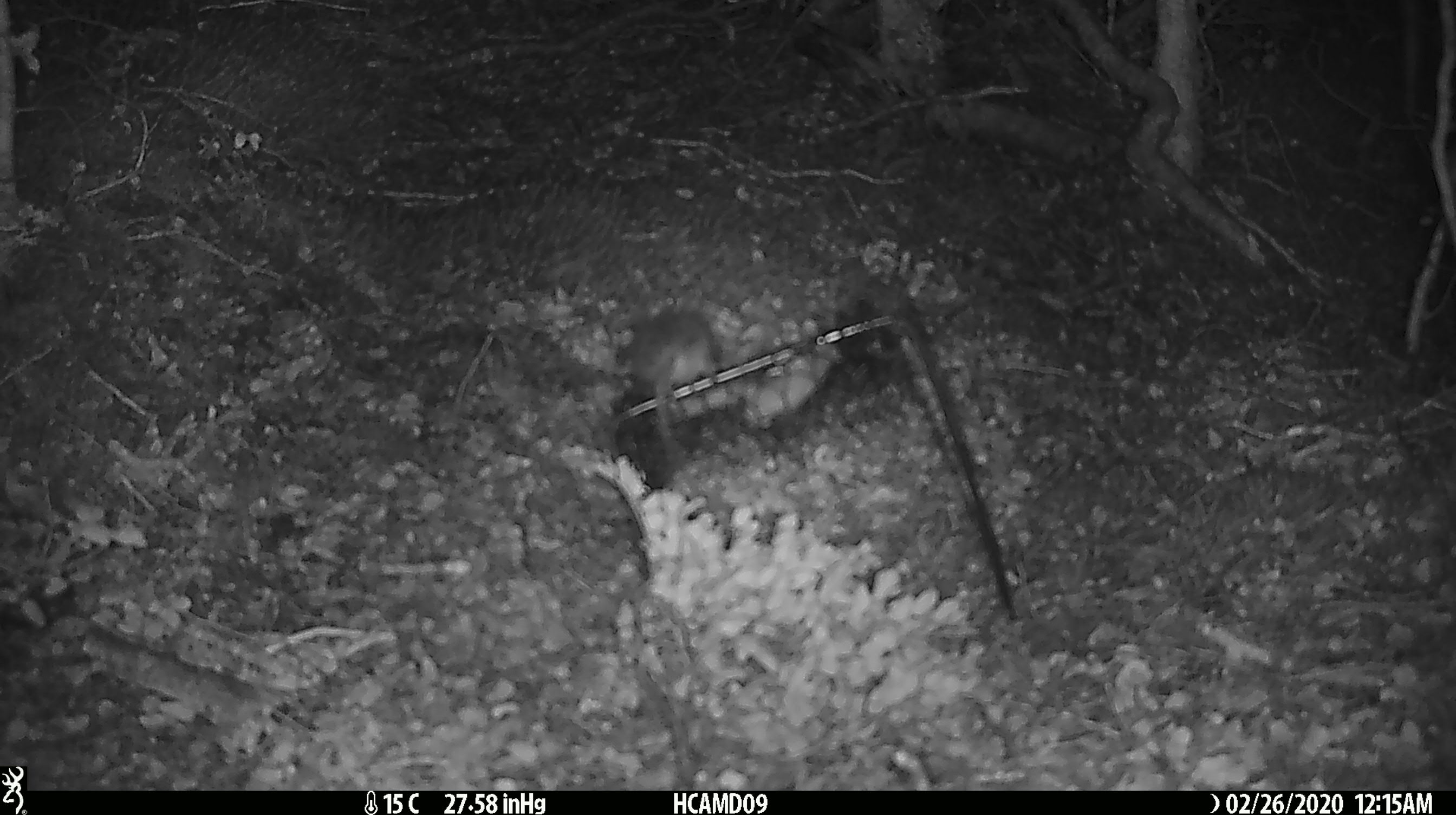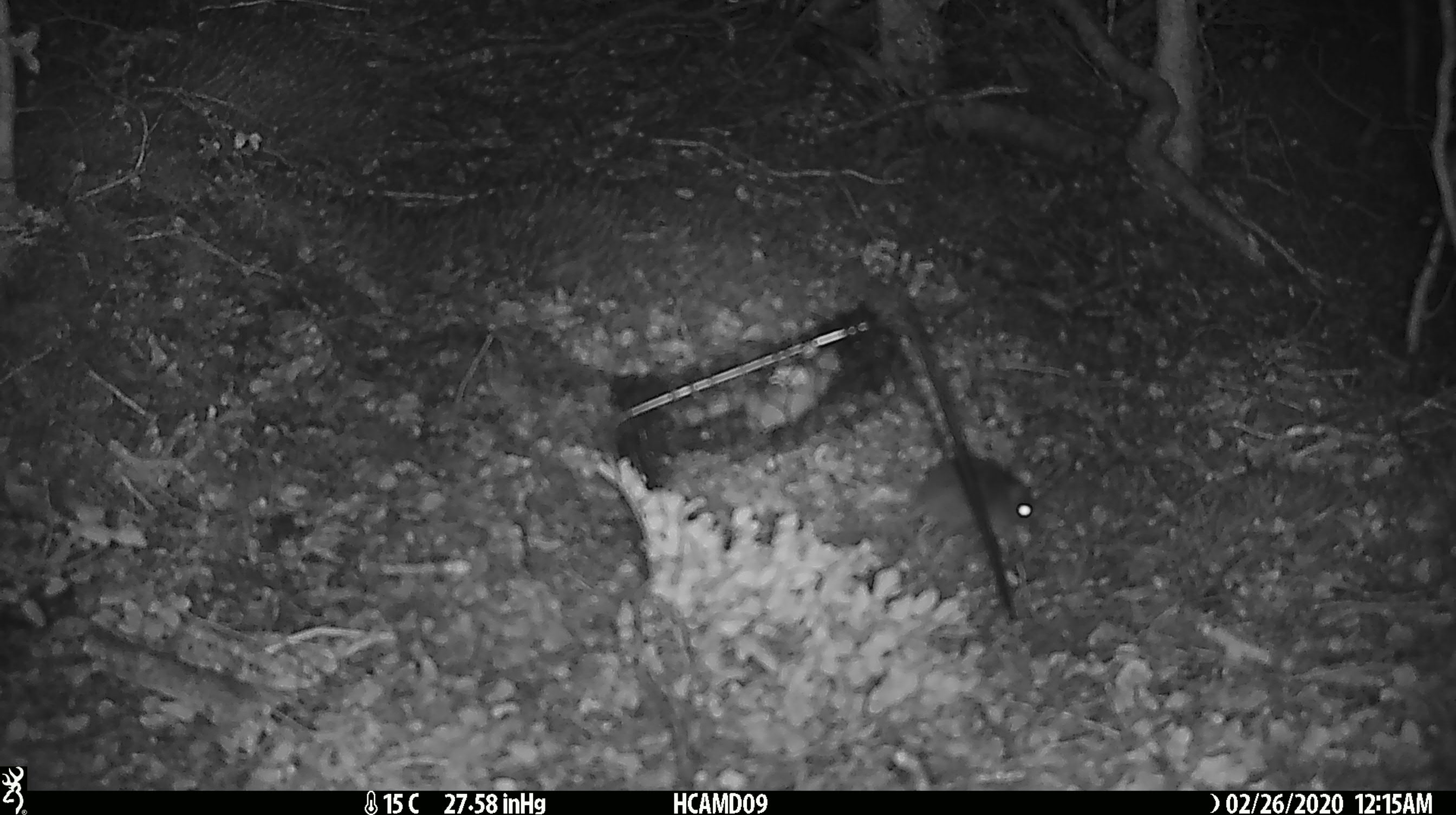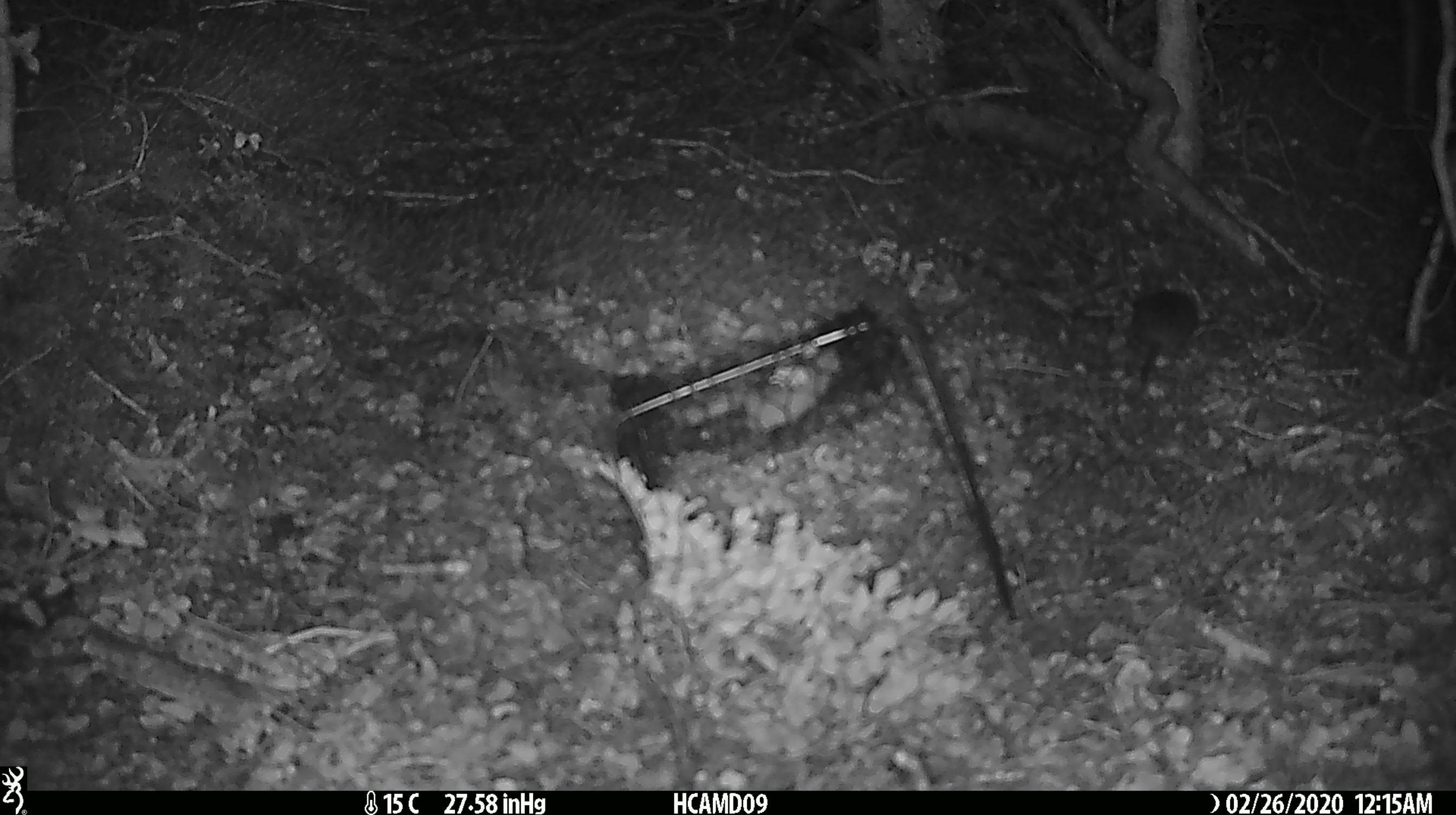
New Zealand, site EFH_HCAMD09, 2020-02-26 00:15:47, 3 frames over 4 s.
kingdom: Animalia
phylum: Chordata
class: Mammalia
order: Rodentia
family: Muridae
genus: Mus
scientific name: Mus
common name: mouse